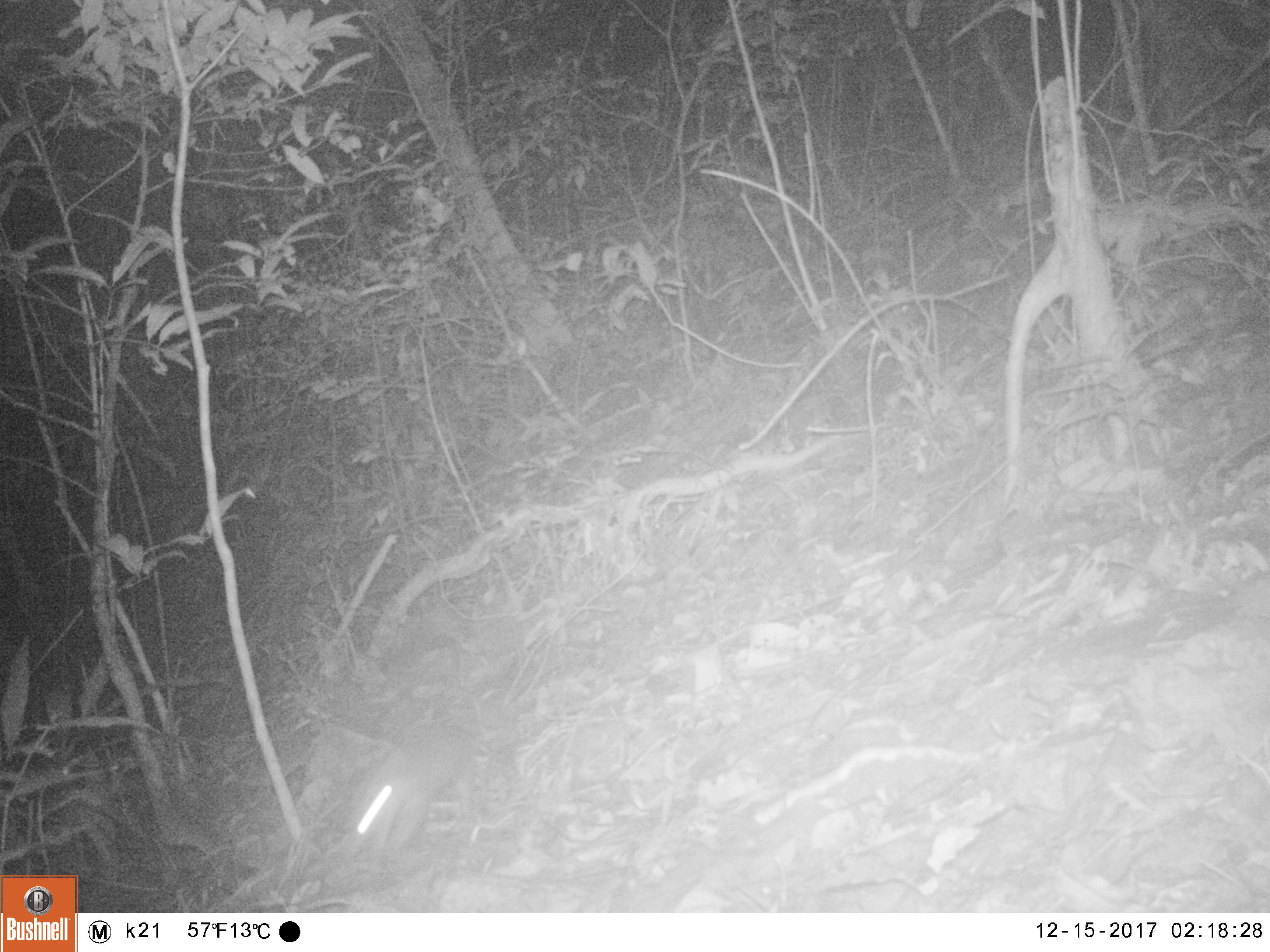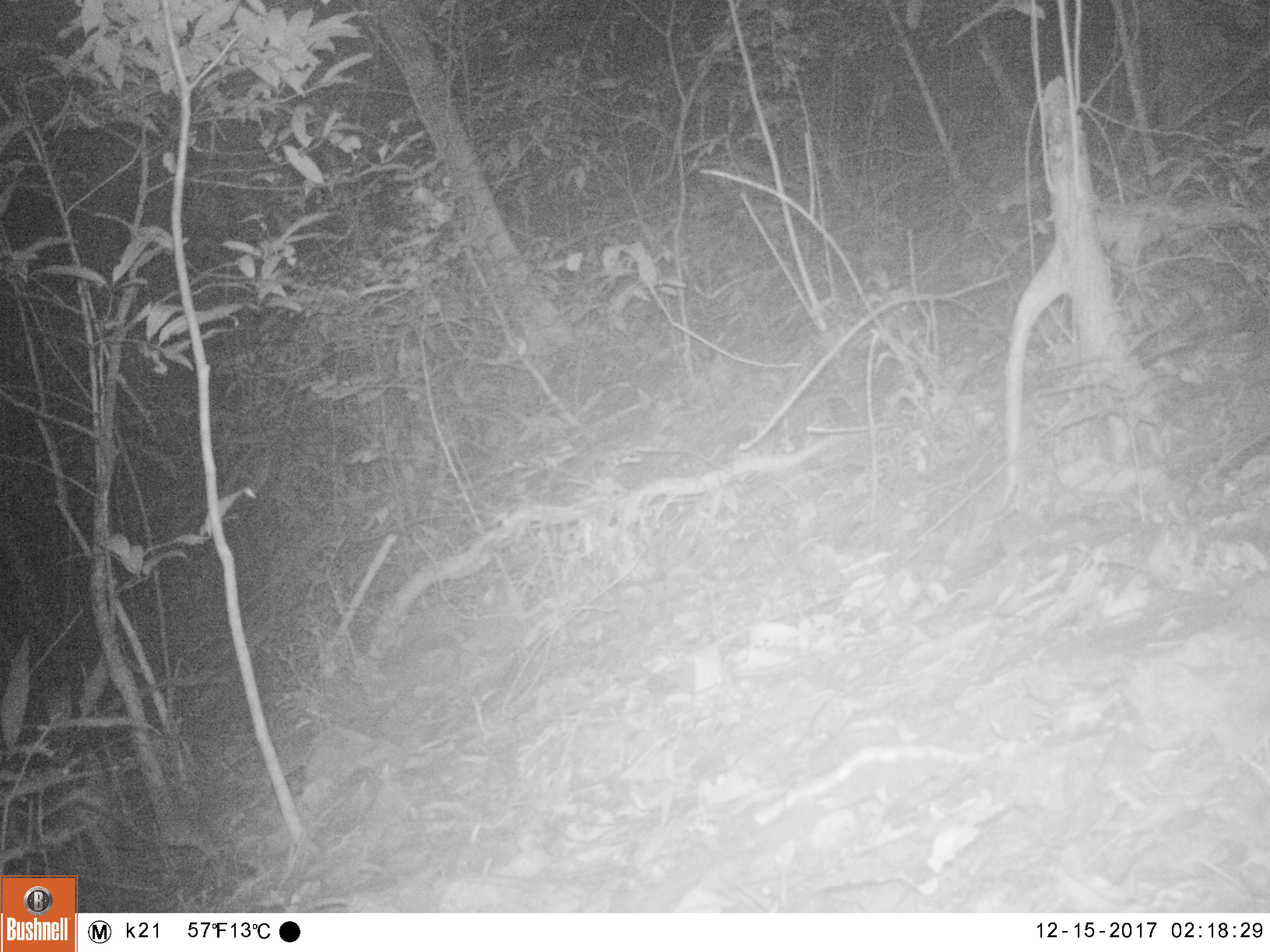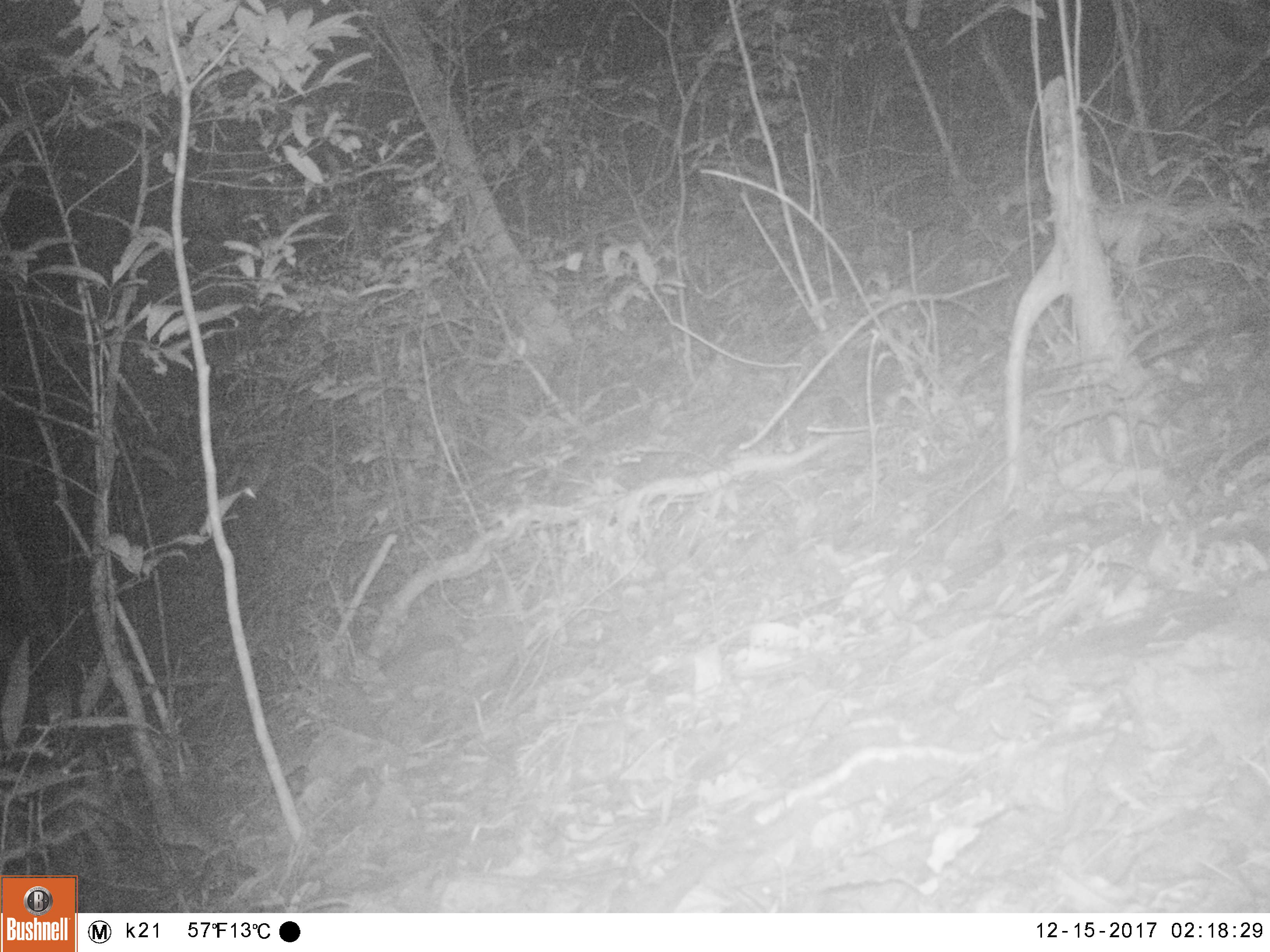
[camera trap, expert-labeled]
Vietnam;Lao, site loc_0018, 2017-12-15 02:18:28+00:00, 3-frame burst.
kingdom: Animalia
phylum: Chordata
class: Mammalia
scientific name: Mammalia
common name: mammal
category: unidentified small mammal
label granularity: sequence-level